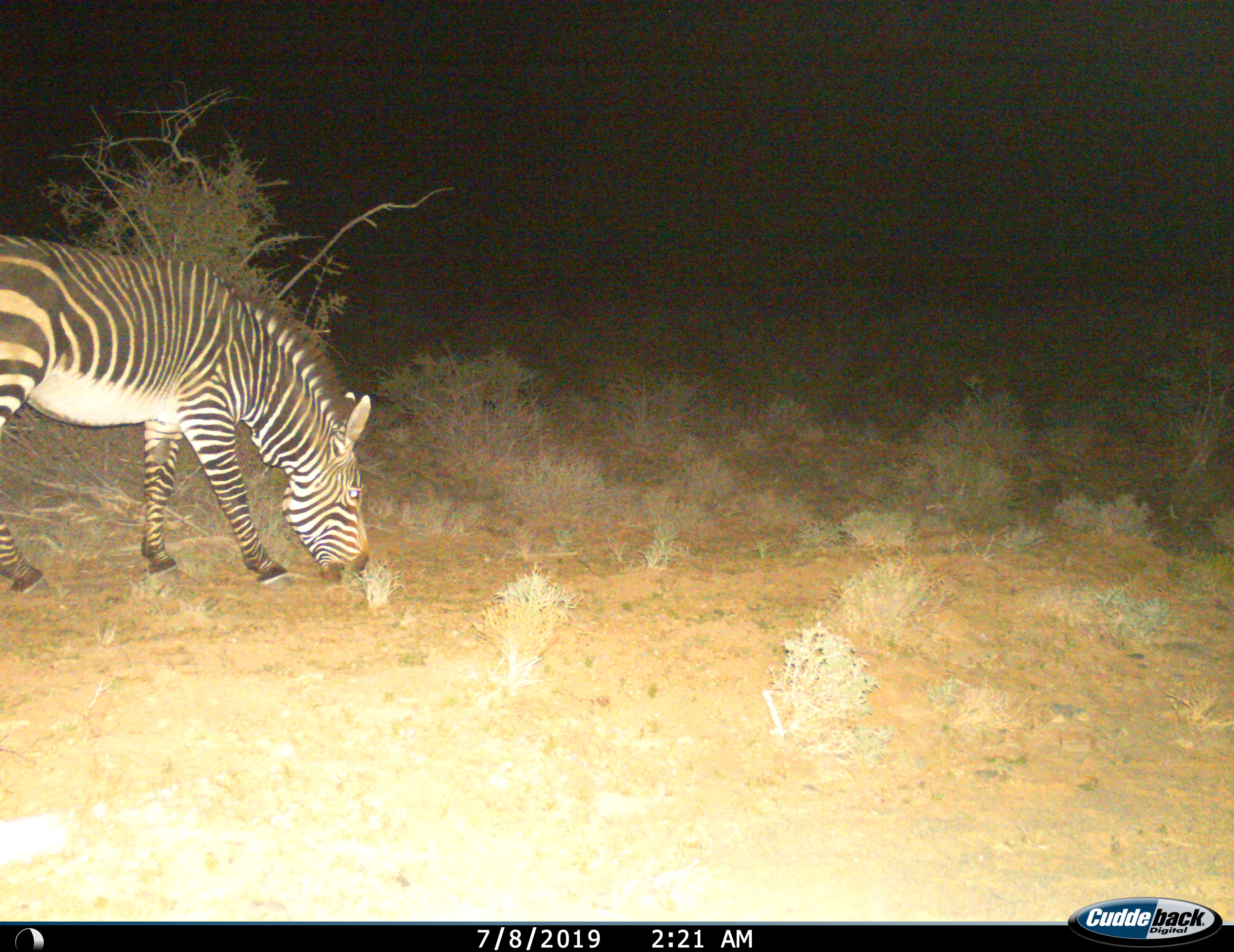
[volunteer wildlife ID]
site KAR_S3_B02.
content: unidentified animal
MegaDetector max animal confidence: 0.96